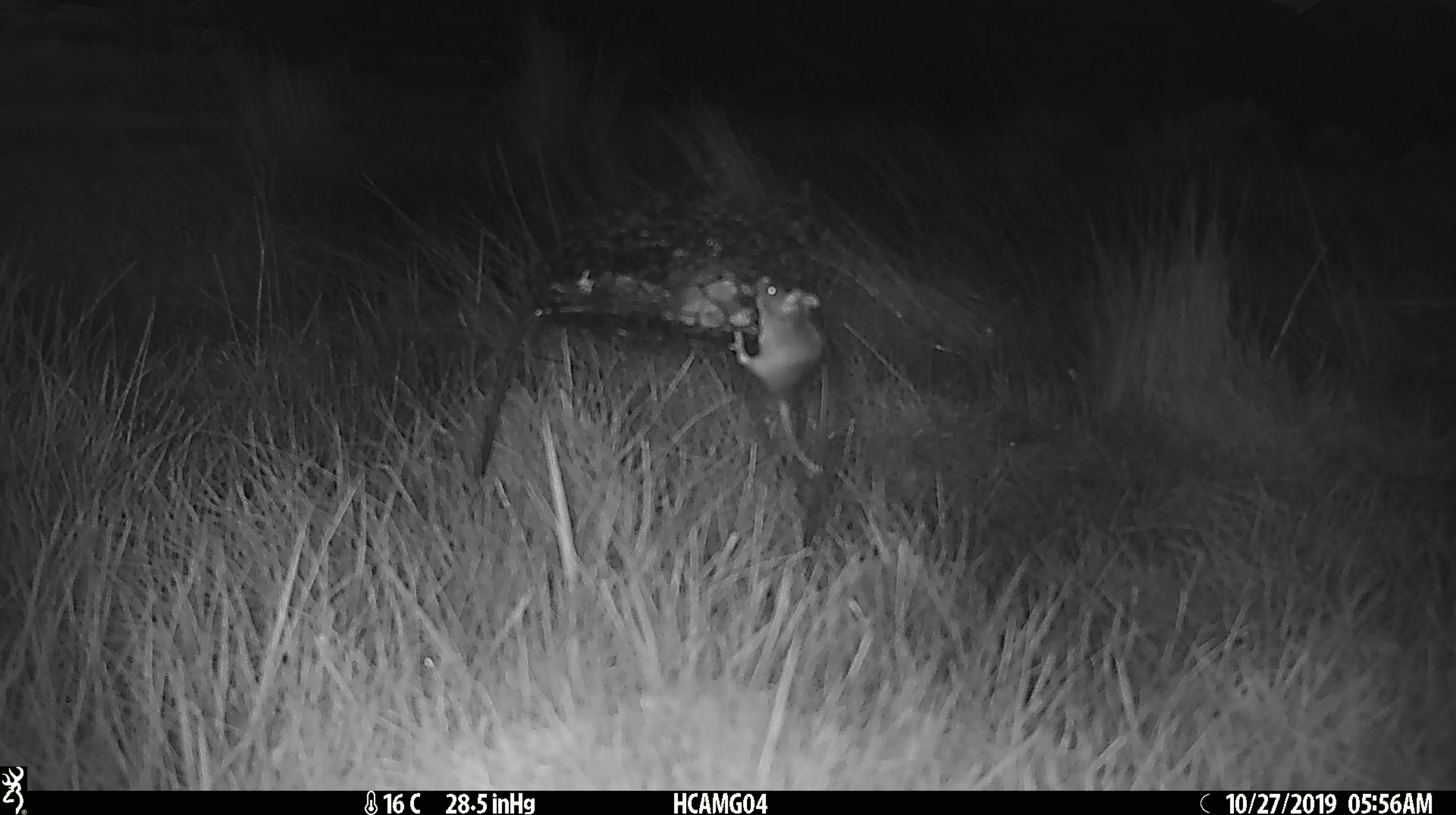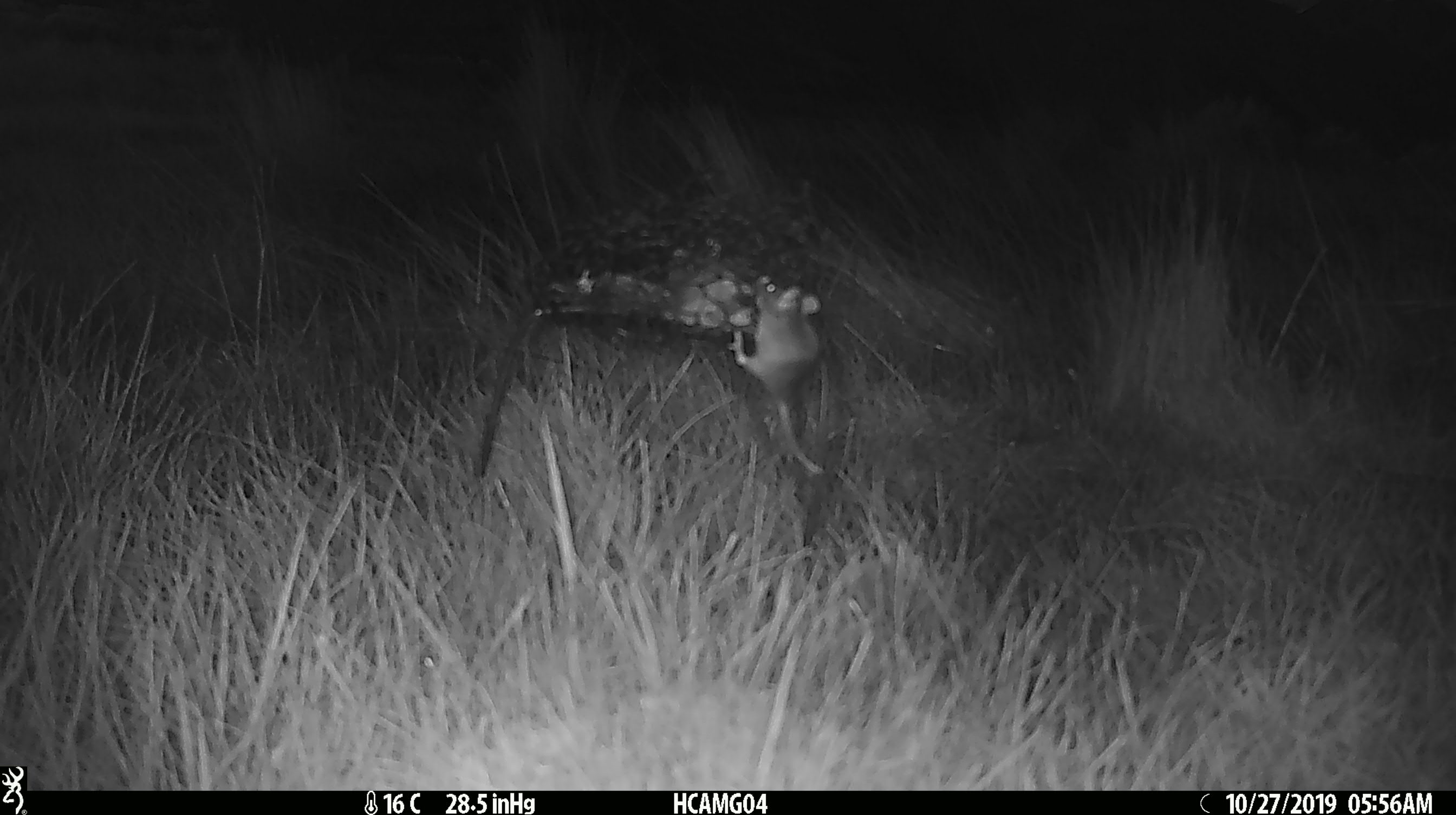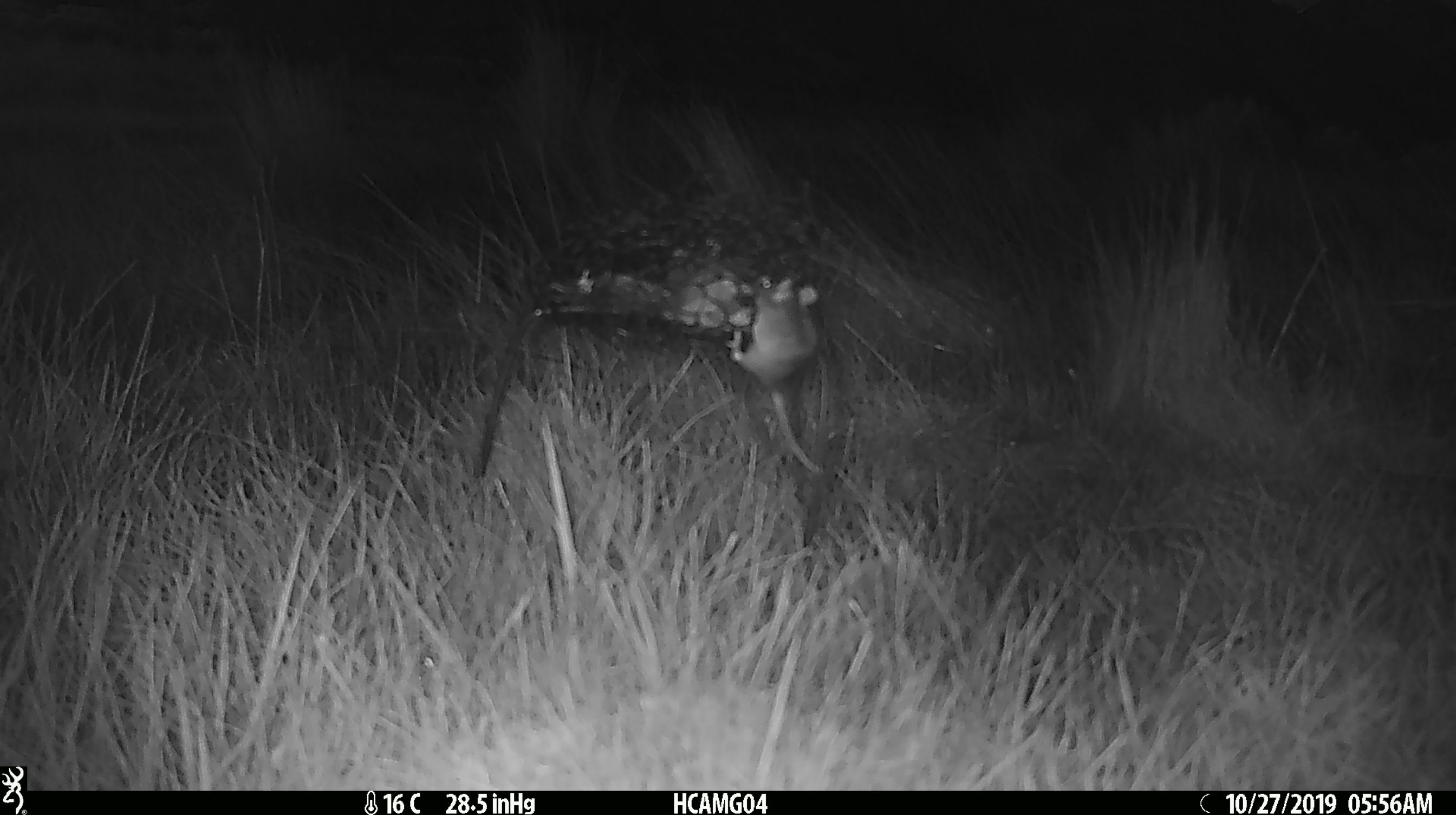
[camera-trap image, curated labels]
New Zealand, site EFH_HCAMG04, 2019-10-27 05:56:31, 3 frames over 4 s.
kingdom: Animalia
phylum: Chordata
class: Mammalia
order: Rodentia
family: Muridae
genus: Mus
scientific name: Mus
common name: mouse